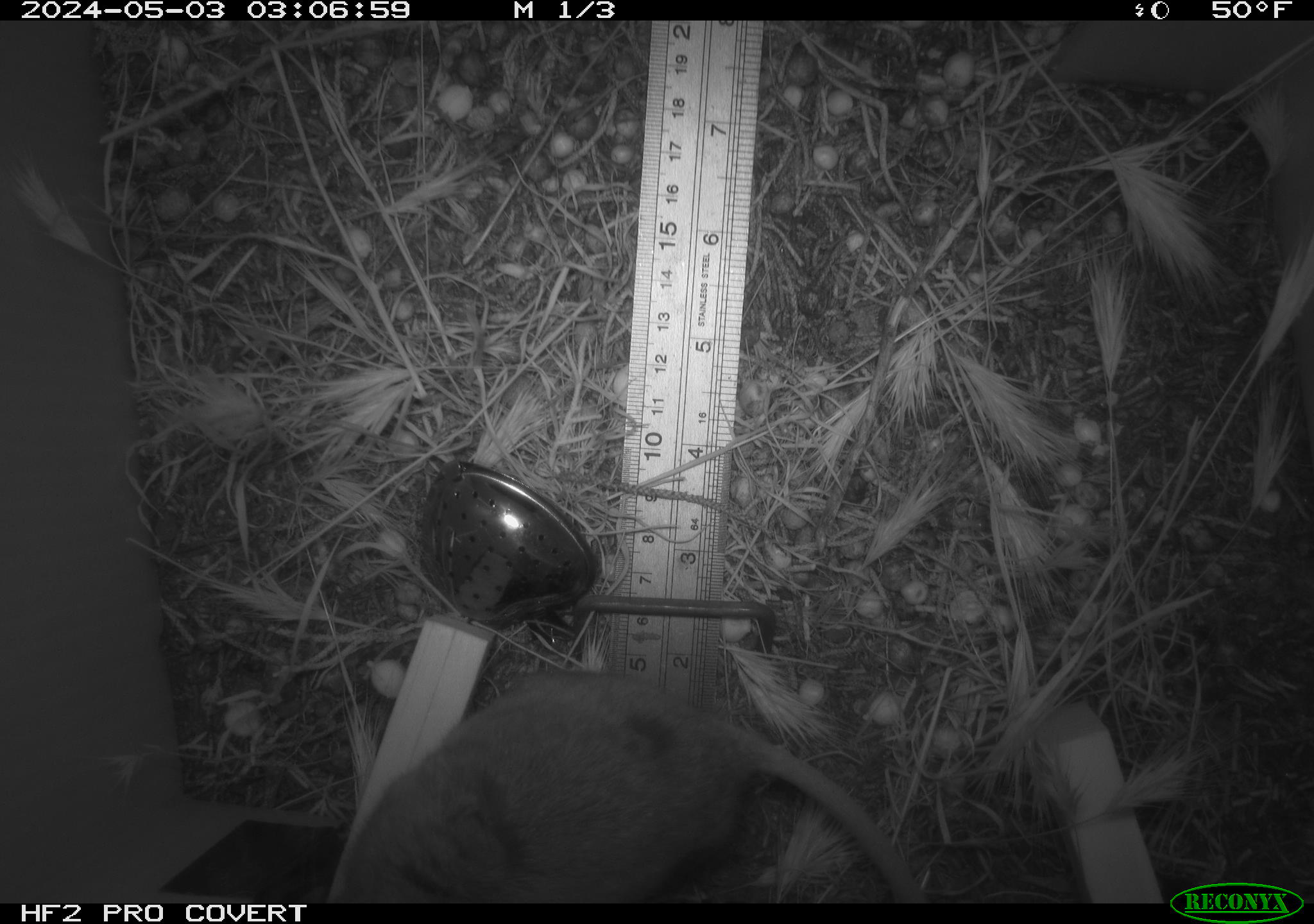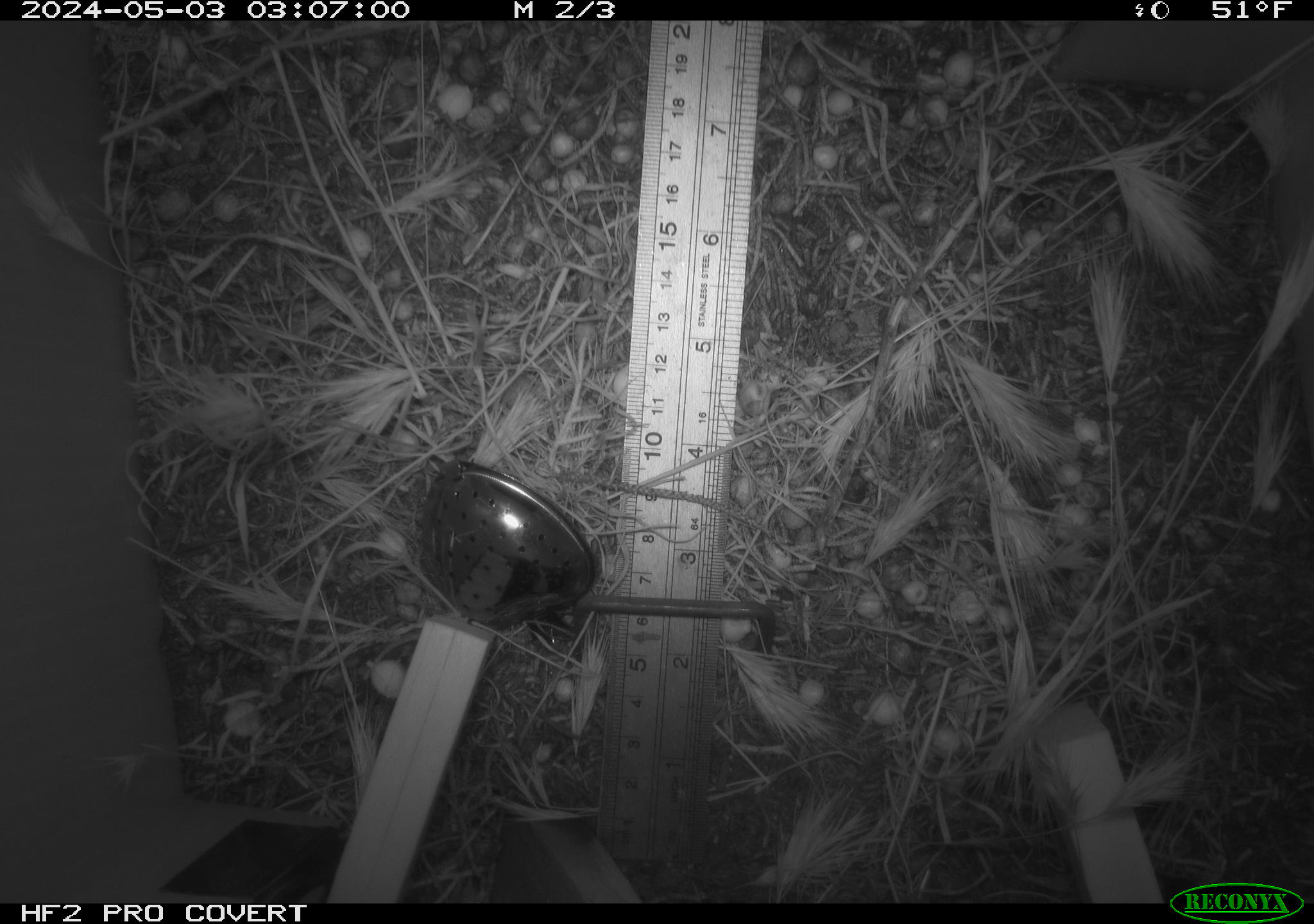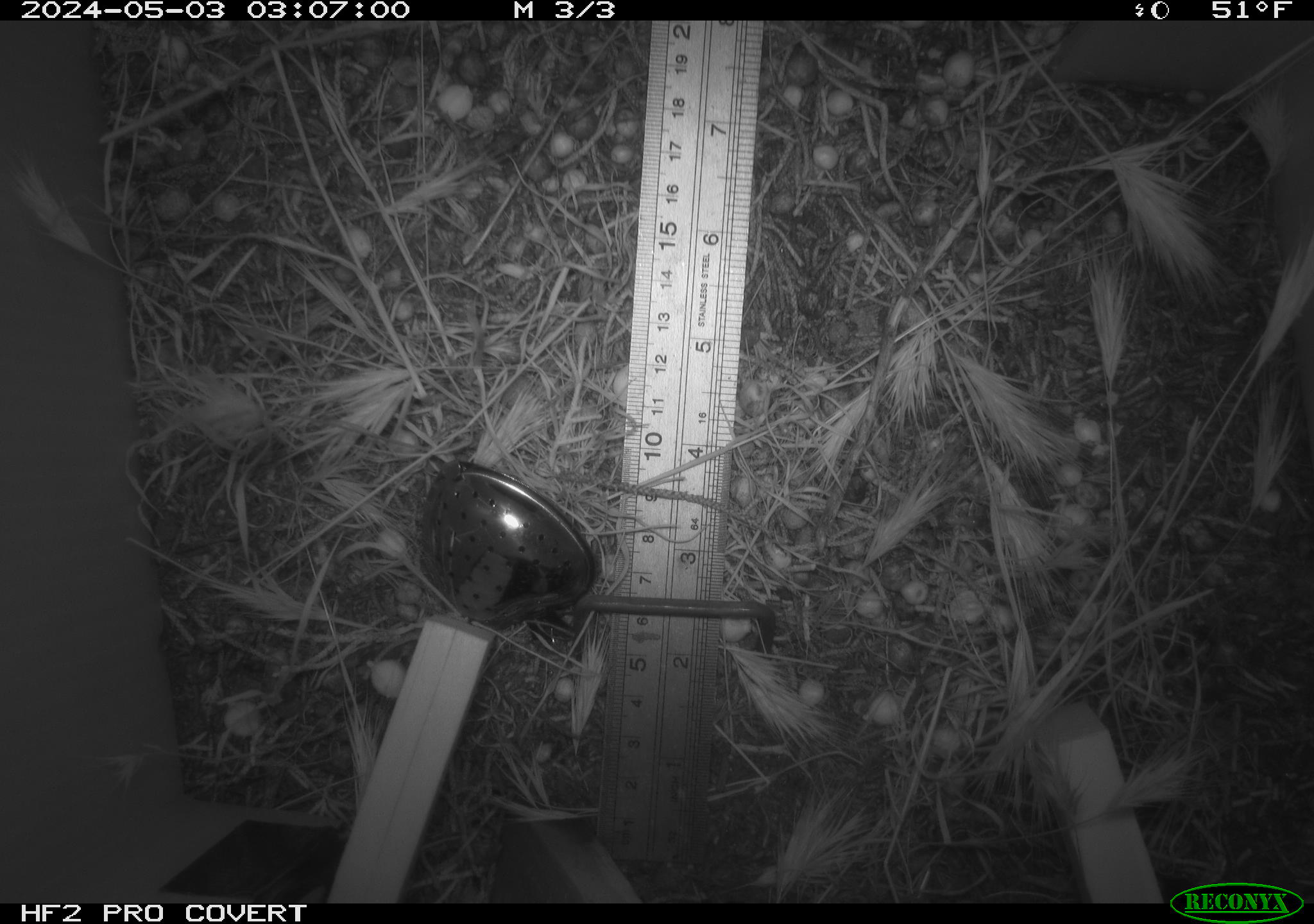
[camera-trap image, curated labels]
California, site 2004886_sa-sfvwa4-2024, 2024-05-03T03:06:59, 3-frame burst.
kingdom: Animalia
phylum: Chordata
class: Mammalia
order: Rodentia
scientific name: Rodentia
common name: mouse species